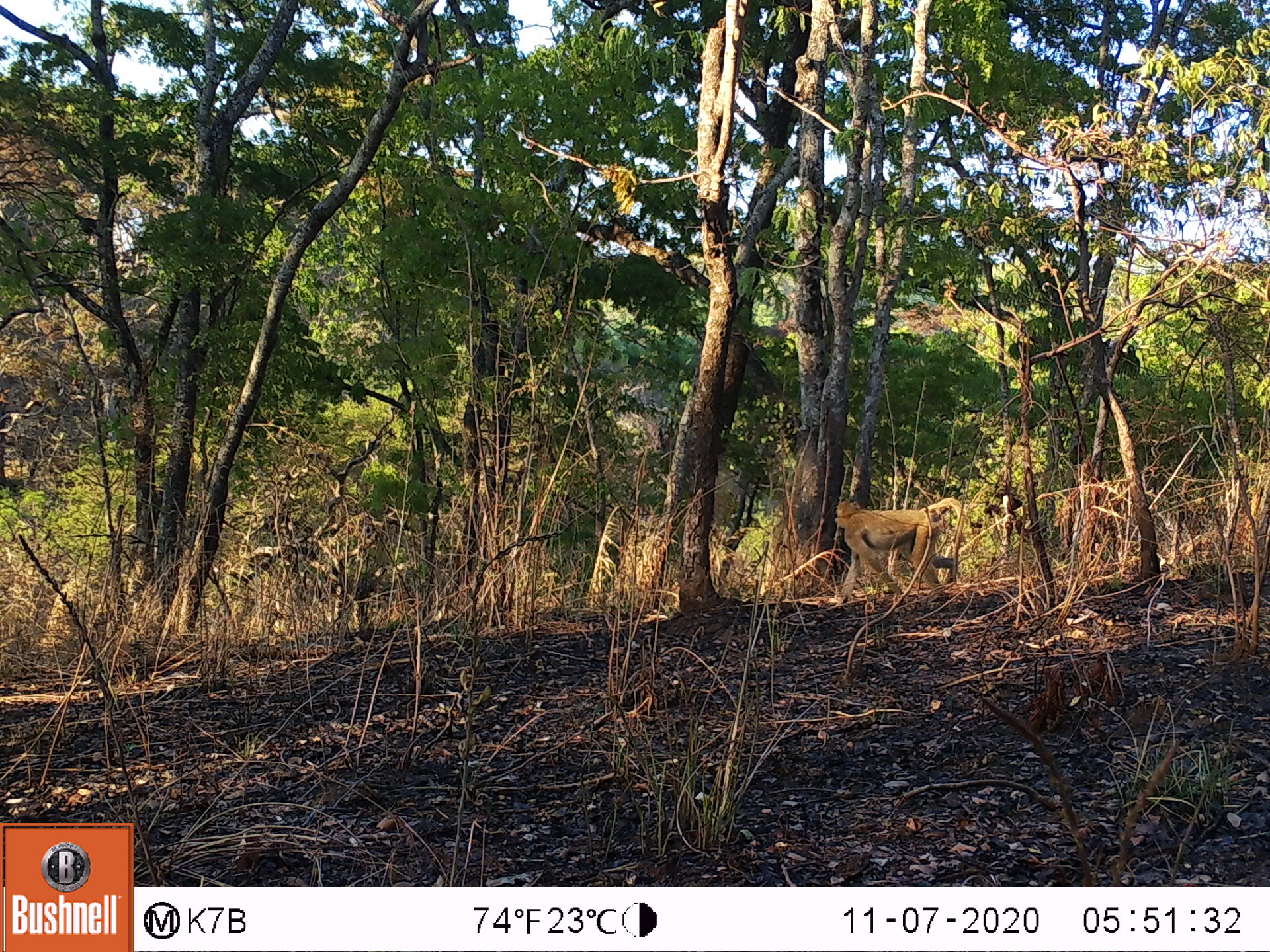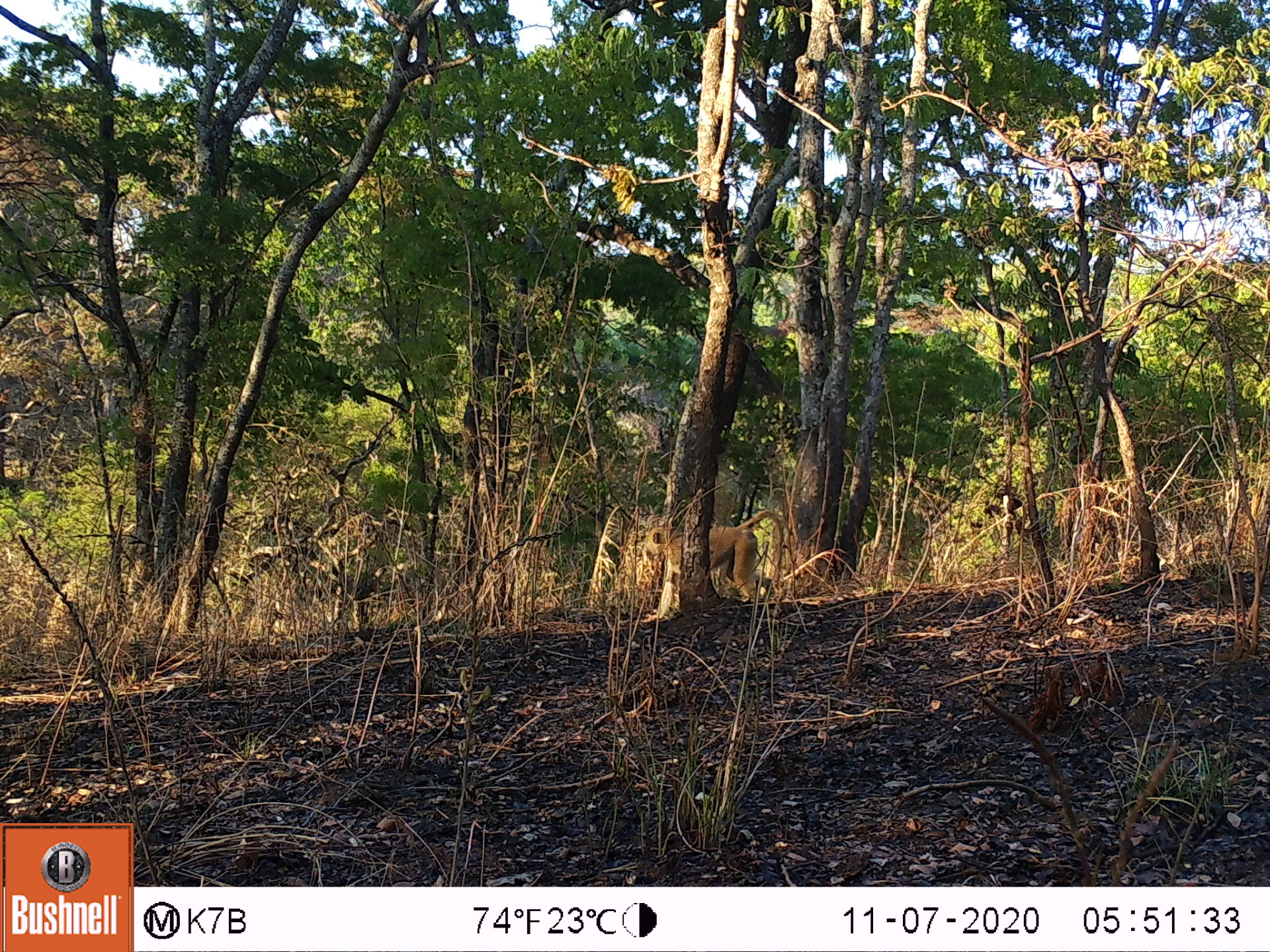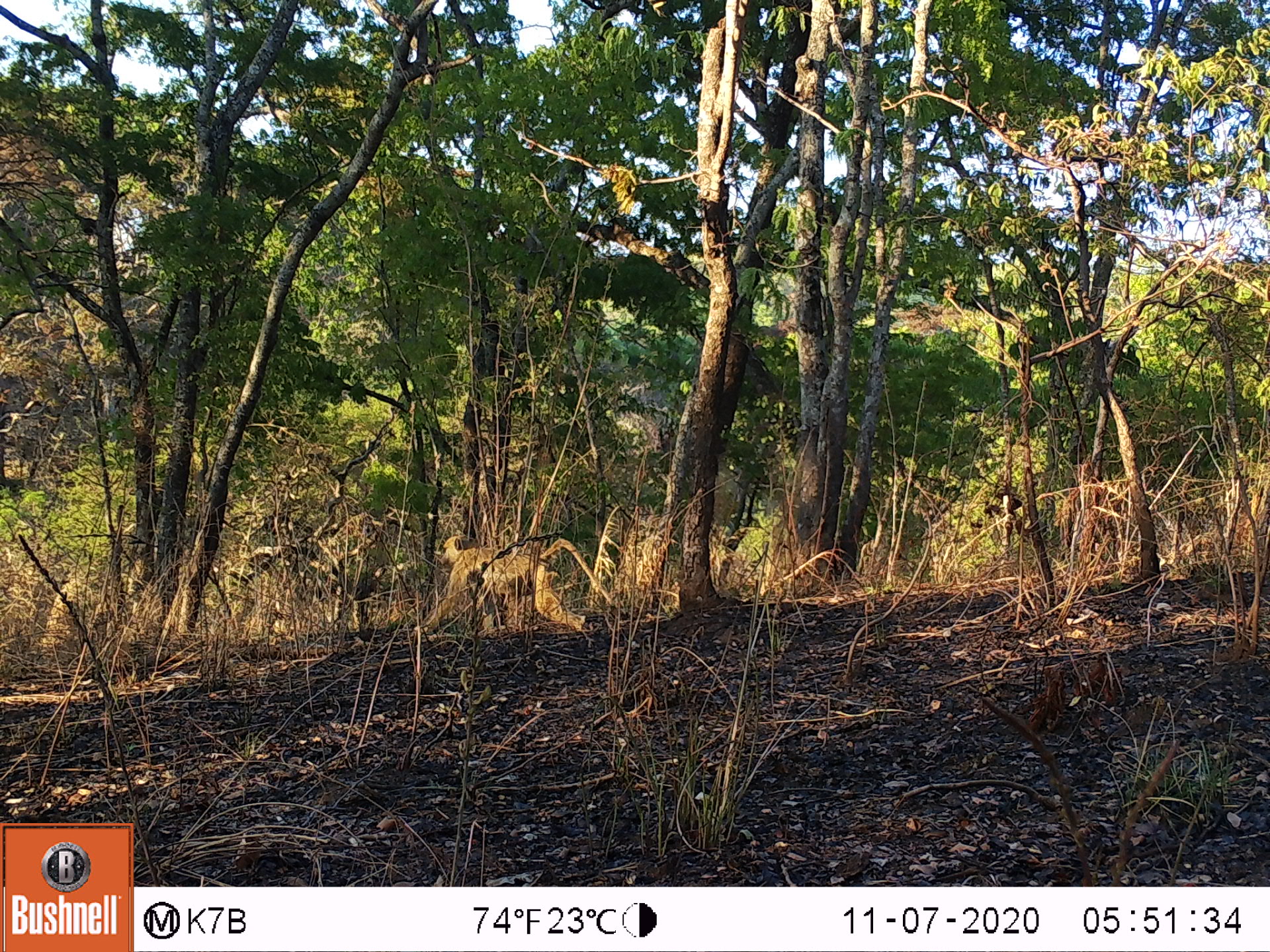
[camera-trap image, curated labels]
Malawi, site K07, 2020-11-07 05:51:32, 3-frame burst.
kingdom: Animalia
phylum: Chordata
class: Mammalia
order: Primates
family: Cercopithecidae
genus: Papio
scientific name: Papio cynocephalus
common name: yellow baboon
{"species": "yellow baboon (Papio cynocephalus)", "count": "1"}